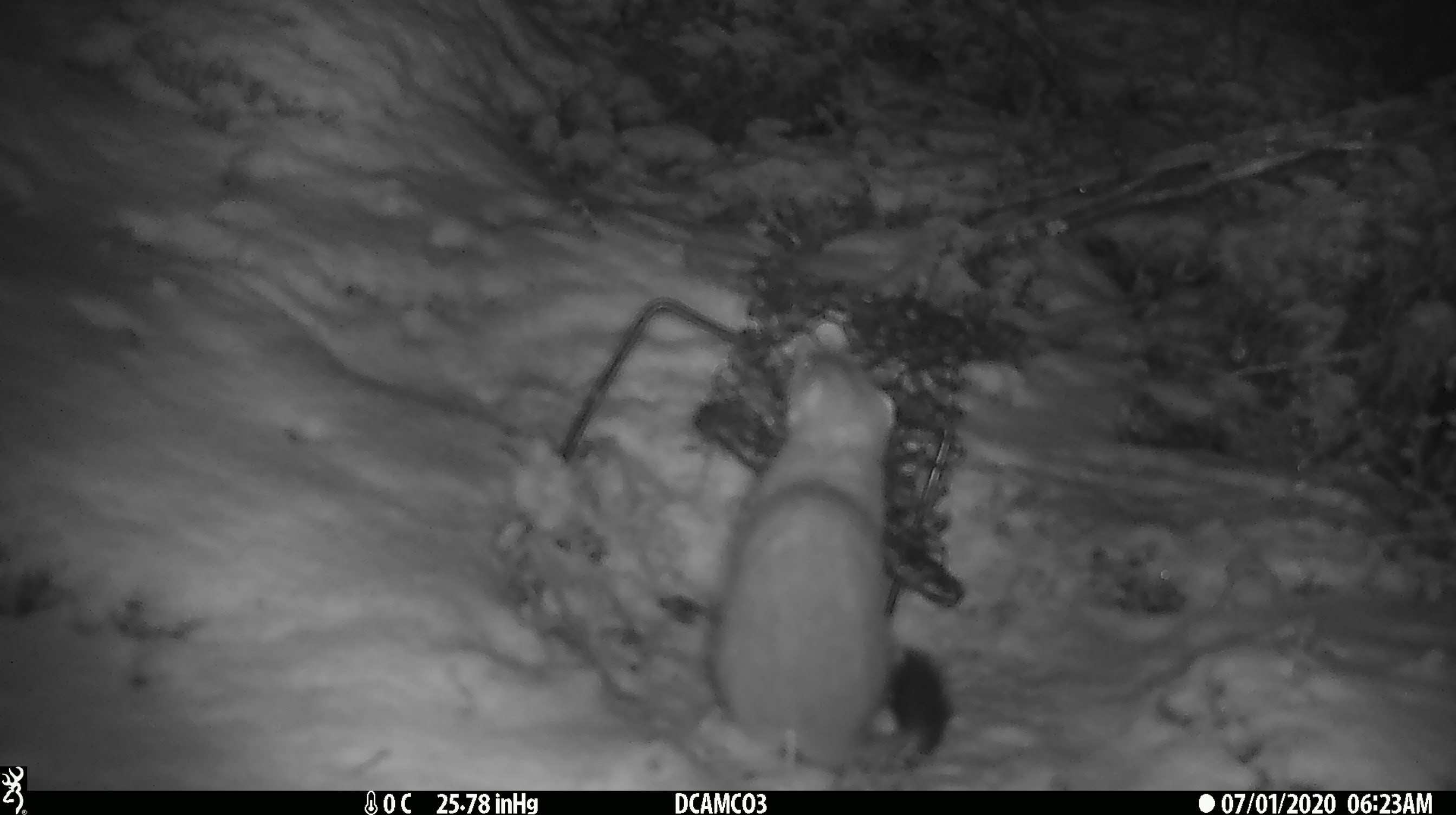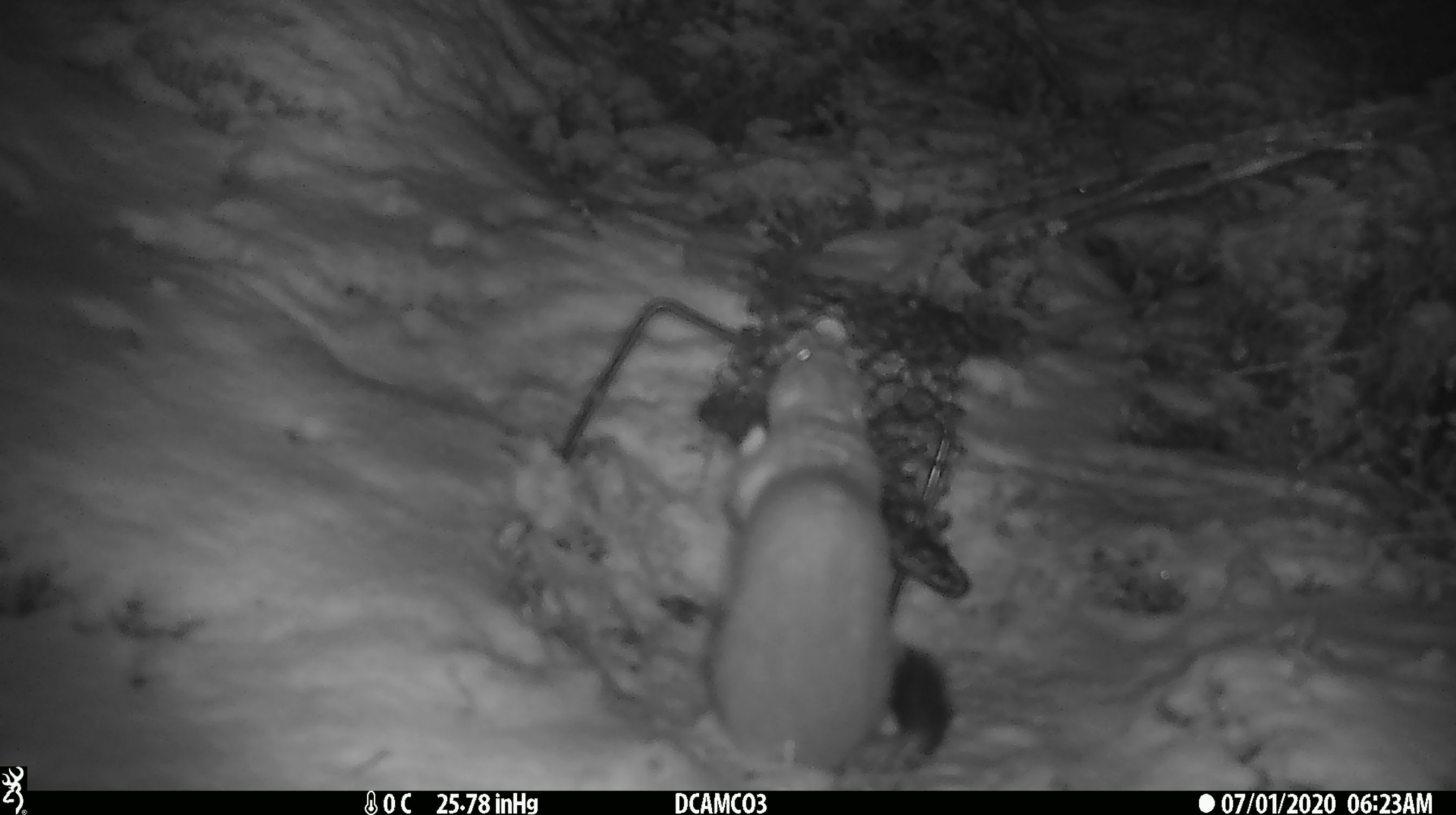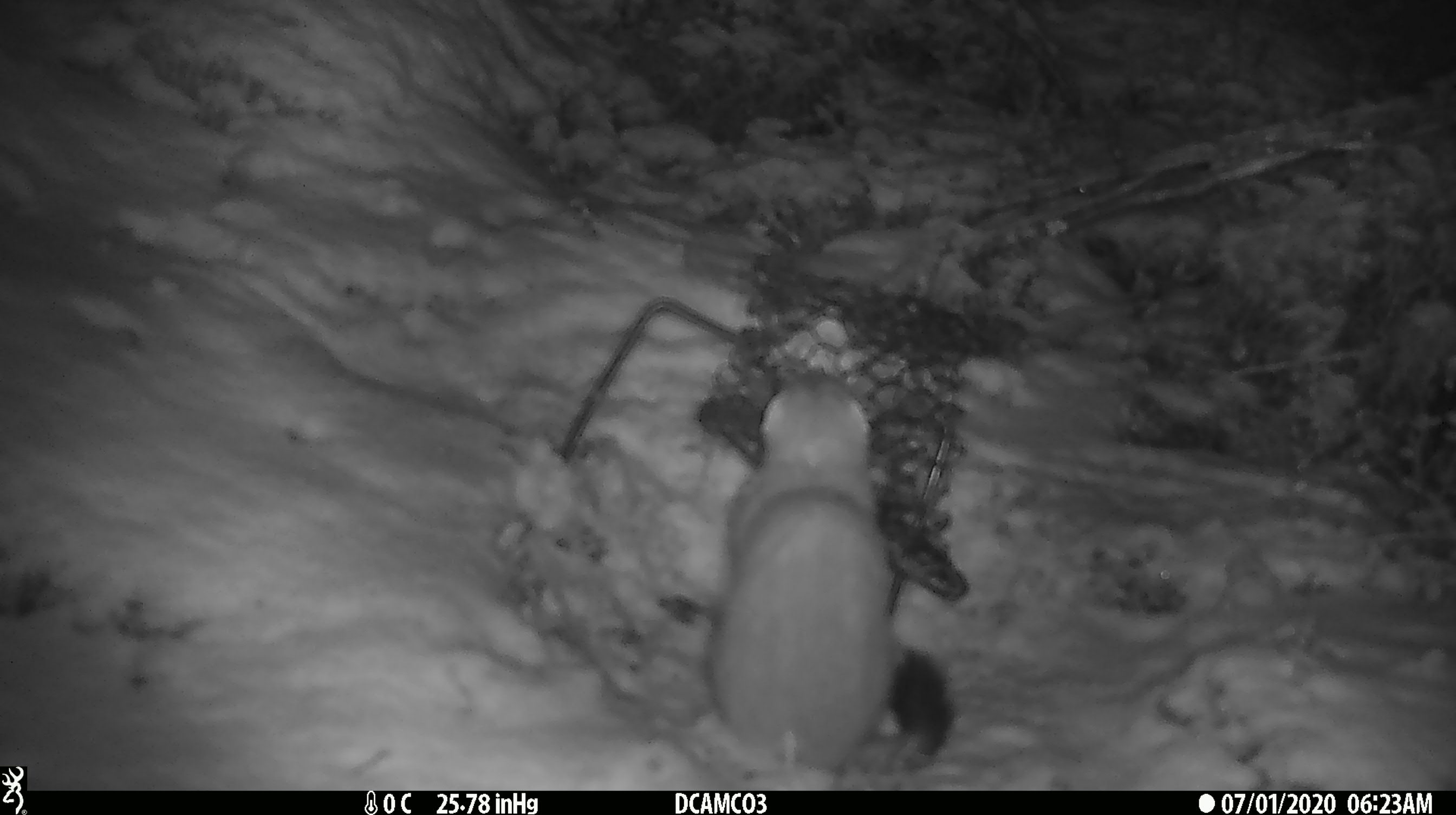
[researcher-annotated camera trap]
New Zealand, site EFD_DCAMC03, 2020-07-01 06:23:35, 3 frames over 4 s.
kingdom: Animalia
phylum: Chordata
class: Mammalia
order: Carnivora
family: Mustelidae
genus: Mustela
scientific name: Mustela erminea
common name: stoat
Stoat (Mustela erminea).